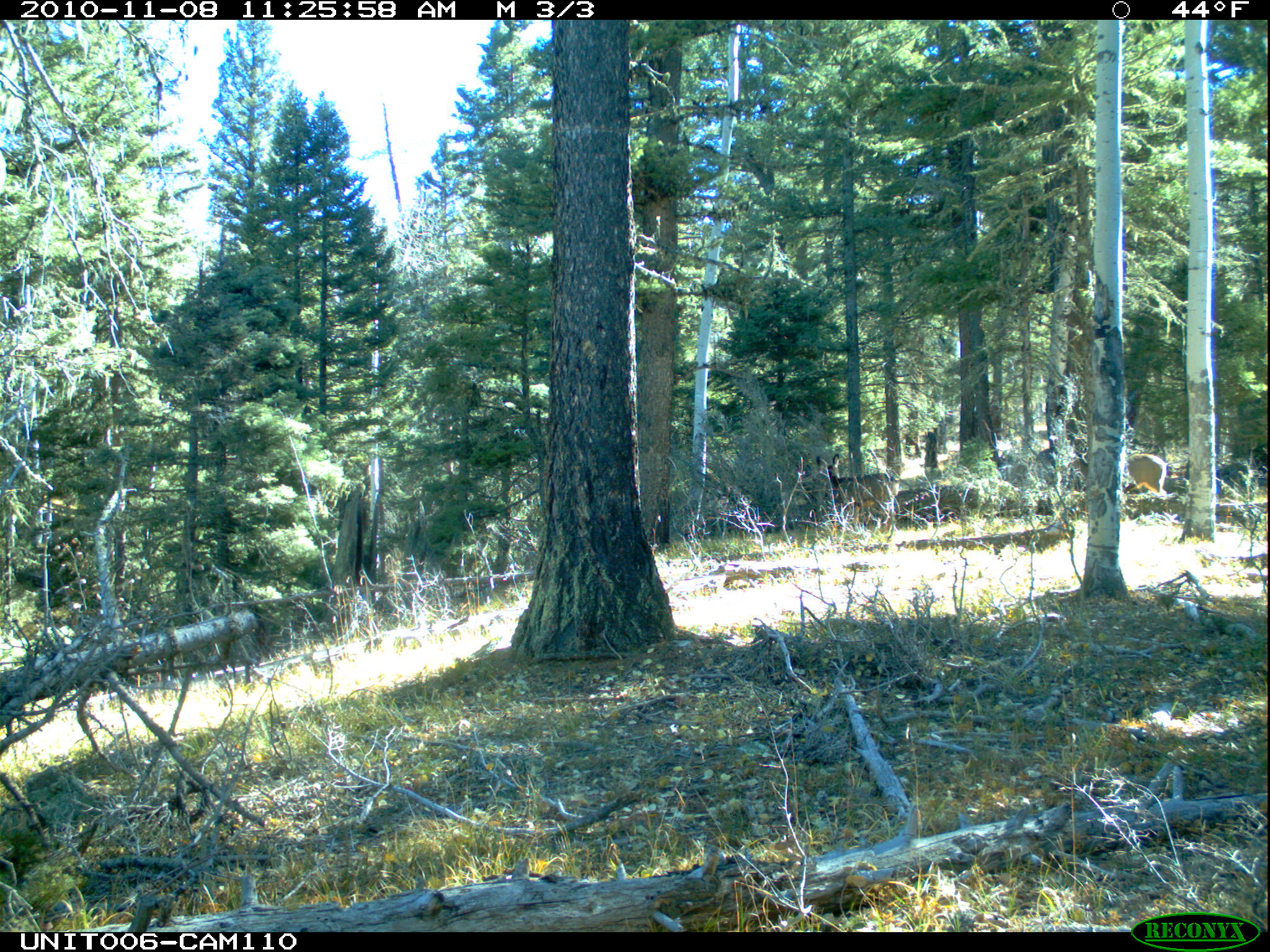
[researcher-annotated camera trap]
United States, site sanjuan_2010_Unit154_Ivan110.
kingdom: Animalia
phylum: Chordata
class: Mammalia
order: Artiodactyla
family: Cervidae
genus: Odocoileus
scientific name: Odocoileus hemionus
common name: mule deer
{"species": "Odocoileus hemionus (mule deer)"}